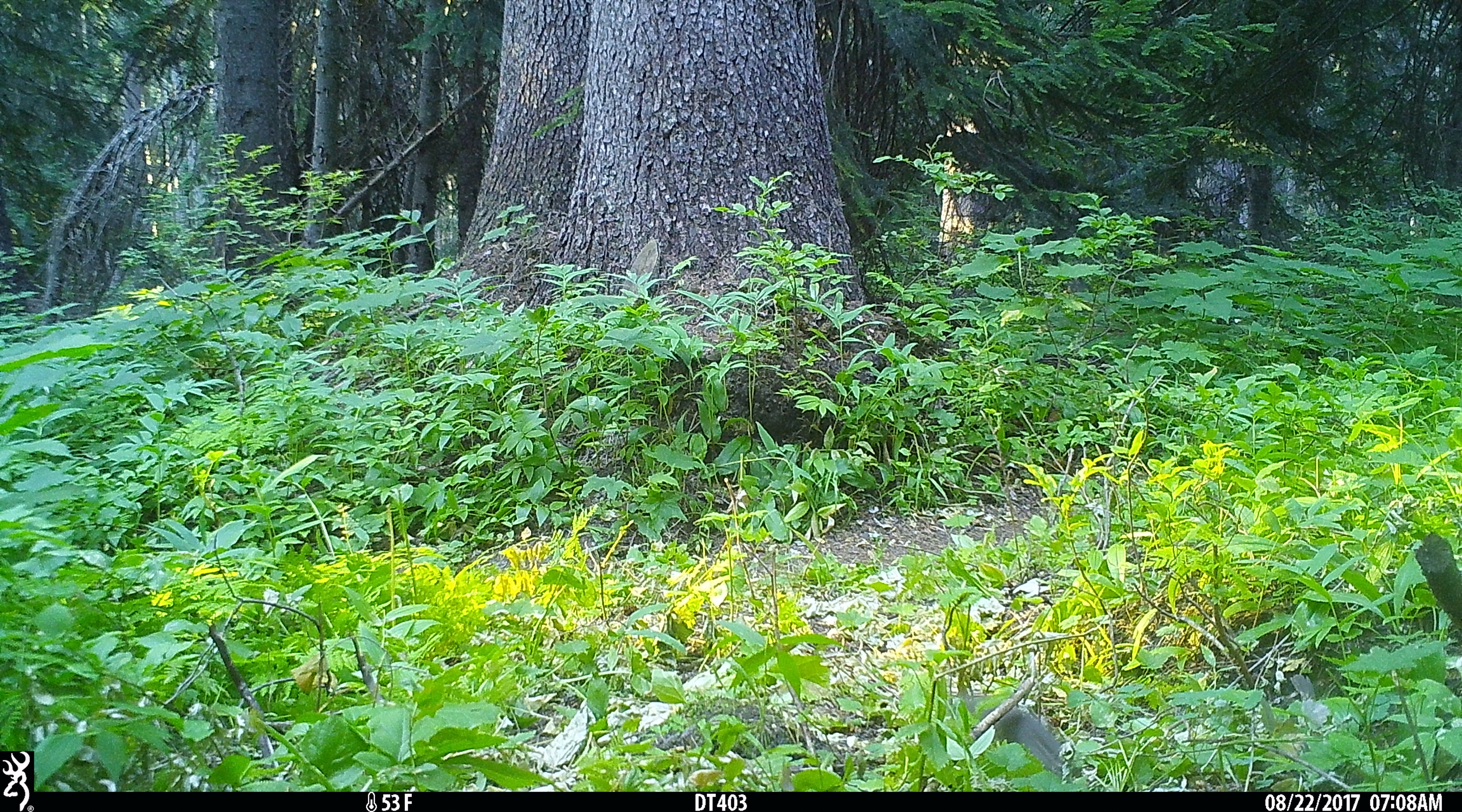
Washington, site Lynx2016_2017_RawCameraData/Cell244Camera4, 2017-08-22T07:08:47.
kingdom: Animalia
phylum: Chordata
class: Mammalia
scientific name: Mammalia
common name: small mammal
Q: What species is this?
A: Small mammal (Mammalia).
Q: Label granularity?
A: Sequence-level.